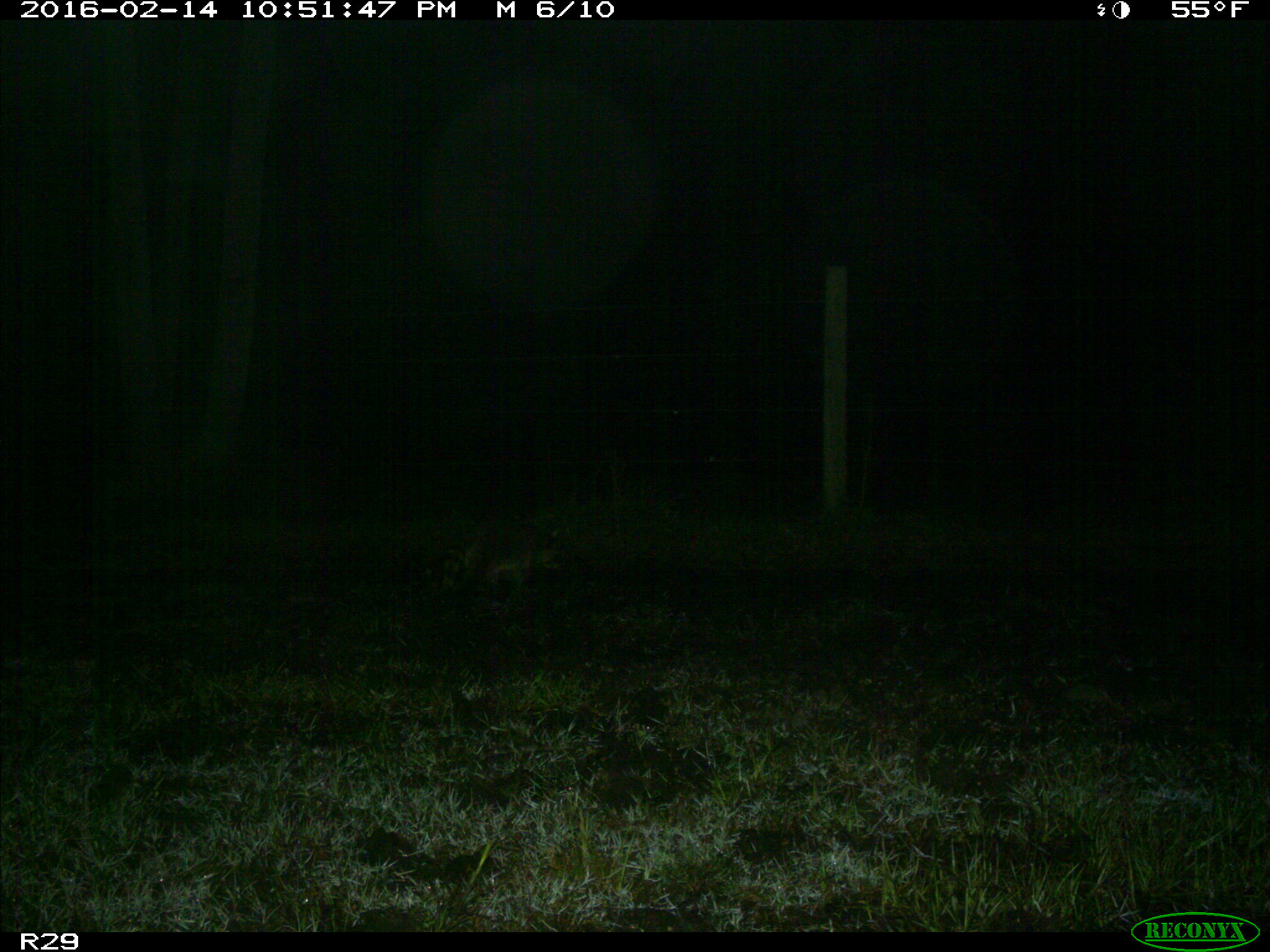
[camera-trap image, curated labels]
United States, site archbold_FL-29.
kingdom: Animalia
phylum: Chordata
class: Mammalia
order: Carnivora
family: Procyonidae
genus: Procyon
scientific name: Procyon lotor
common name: common raccoon